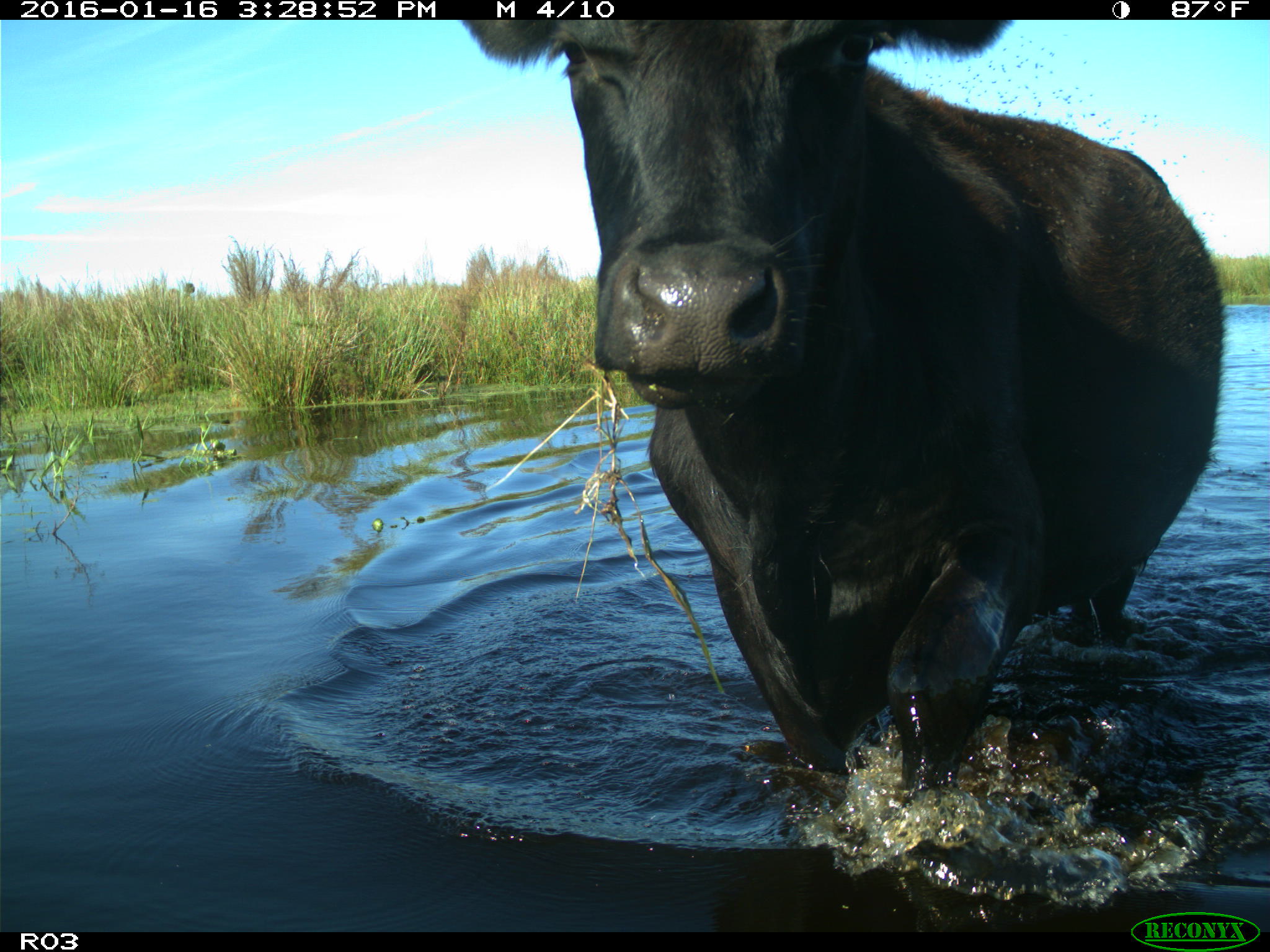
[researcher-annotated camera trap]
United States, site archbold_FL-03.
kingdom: Animalia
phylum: Chordata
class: Mammalia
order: Artiodactyla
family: Bovidae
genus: Bos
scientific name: Bos taurus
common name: domestic cow